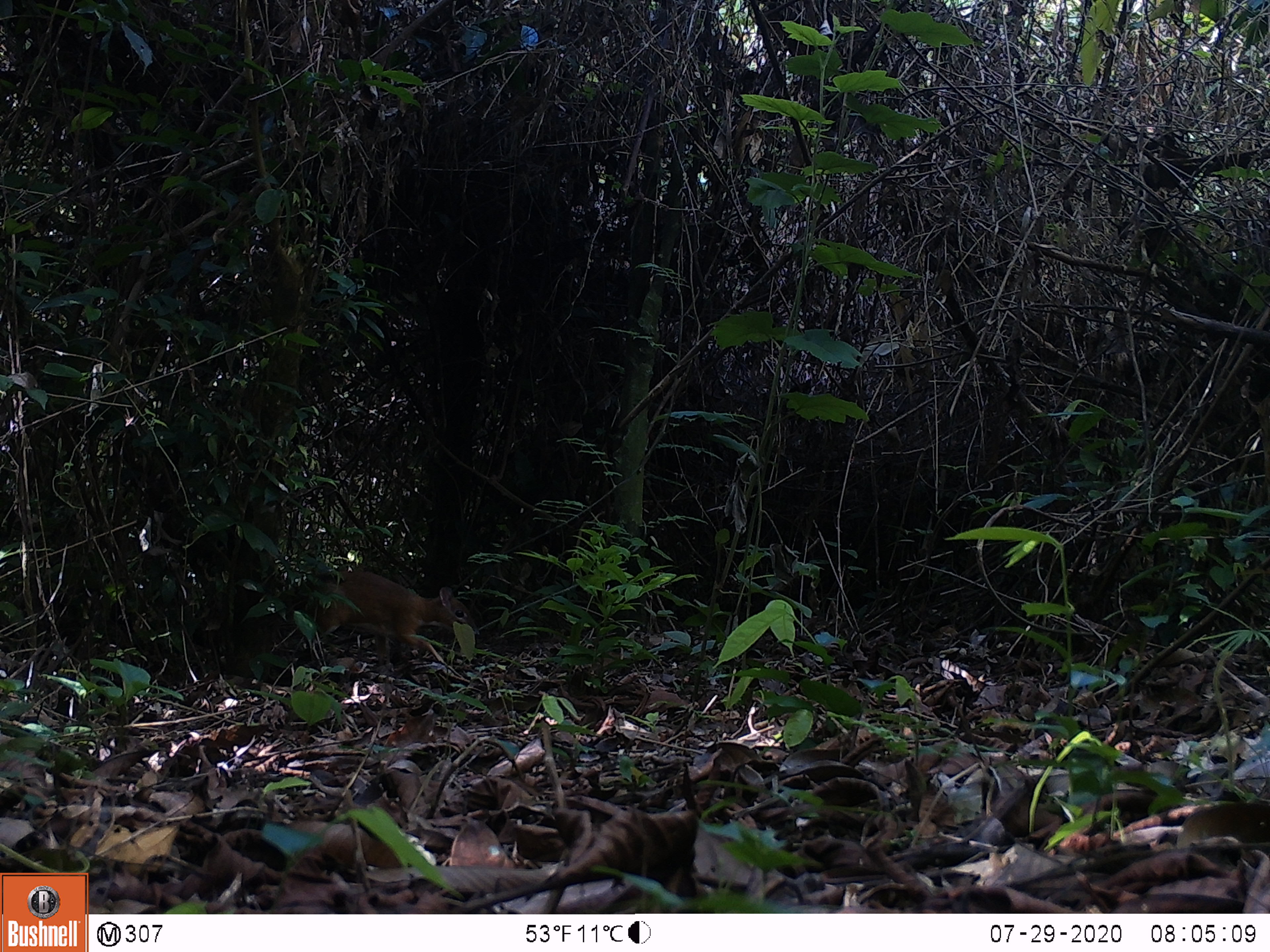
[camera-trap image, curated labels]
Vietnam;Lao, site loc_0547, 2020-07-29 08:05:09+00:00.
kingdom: Animalia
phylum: Chordata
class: Mammalia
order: Artiodactyla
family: Tragulidae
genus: Moschiola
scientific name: Moschiola meminna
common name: chevrotain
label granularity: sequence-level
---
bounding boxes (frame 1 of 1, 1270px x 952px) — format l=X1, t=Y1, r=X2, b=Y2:
chevrotain: l=275, t=570, r=479, b=676